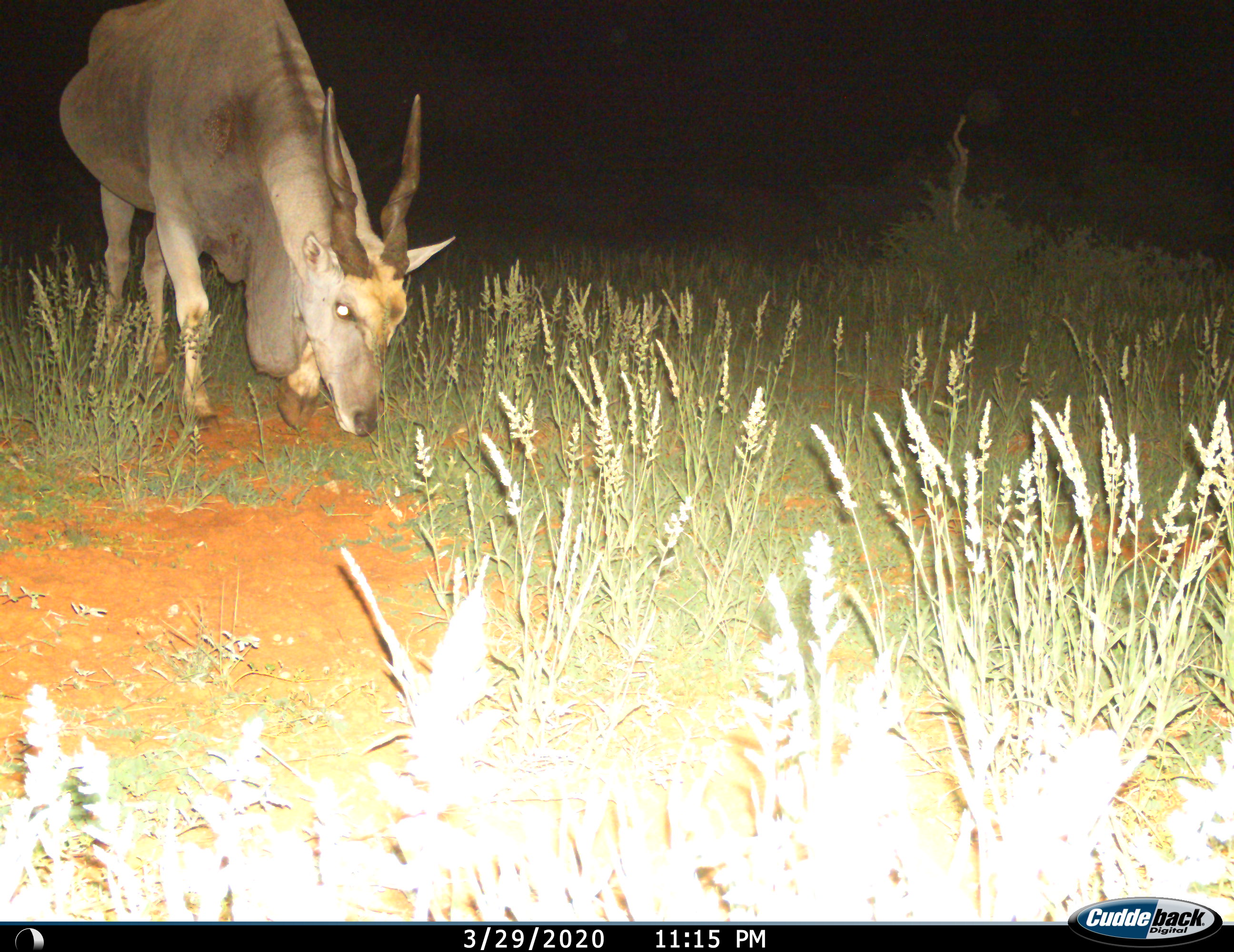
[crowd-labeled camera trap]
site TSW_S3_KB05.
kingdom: Animalia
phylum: Chordata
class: Mammalia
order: Artiodactyla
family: Bovidae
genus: Tragelaphus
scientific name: Tragelaphus oryx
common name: eland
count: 1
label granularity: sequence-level